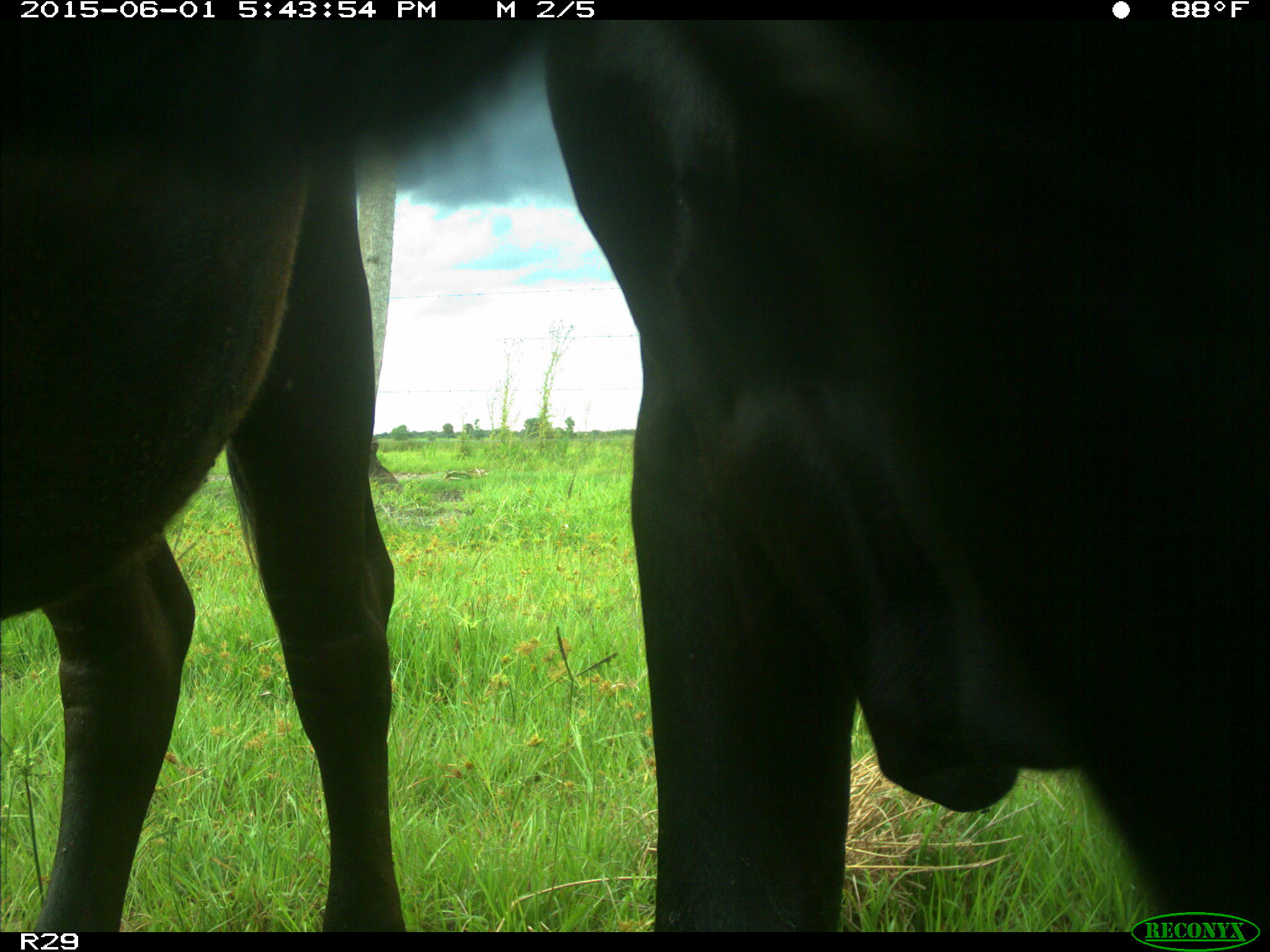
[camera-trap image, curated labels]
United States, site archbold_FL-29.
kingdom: Animalia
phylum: Chordata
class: Mammalia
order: Artiodactyla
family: Bovidae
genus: Bos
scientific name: Bos taurus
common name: domestic cow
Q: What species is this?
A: Bos taurus (domestic cow).